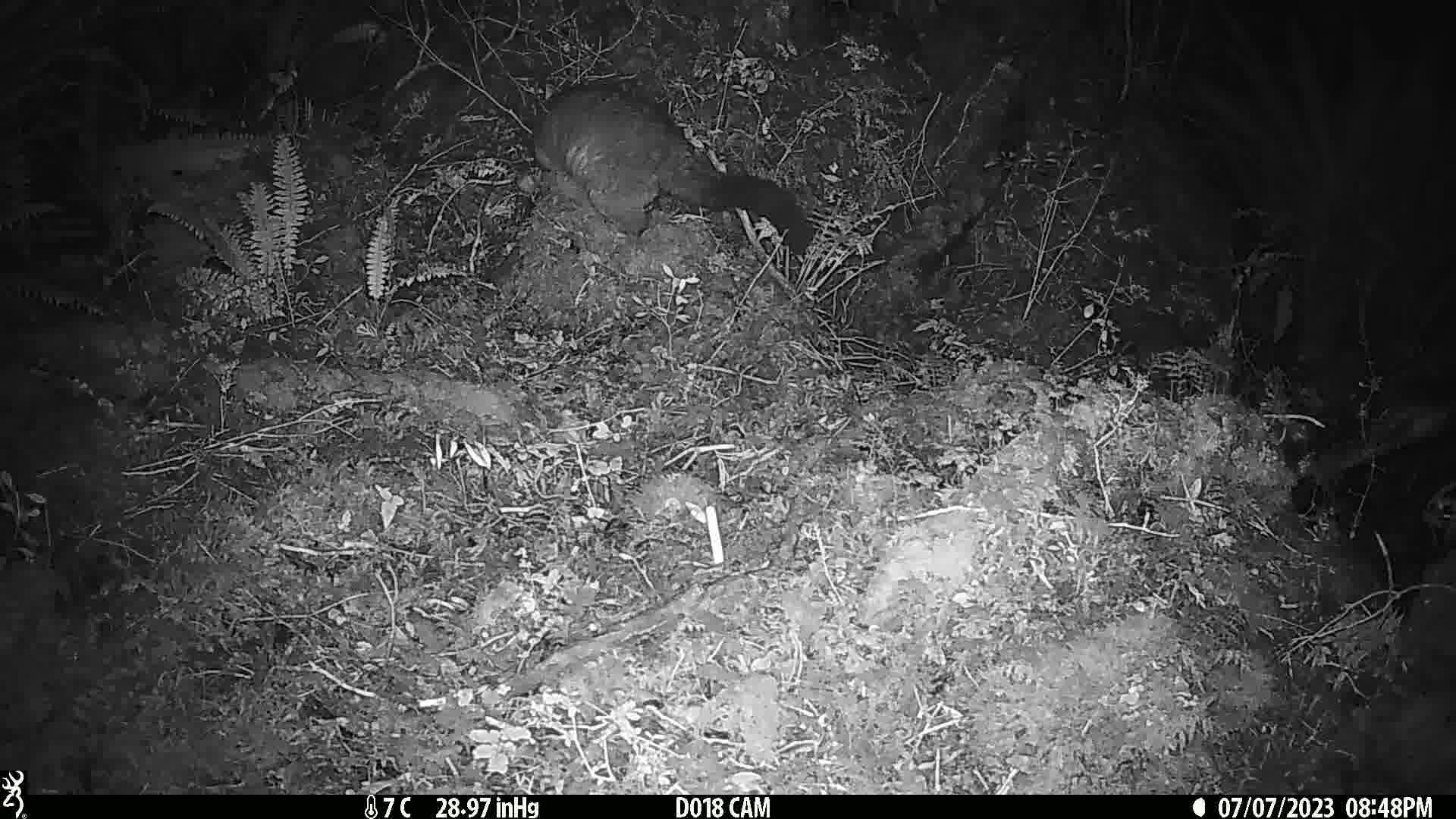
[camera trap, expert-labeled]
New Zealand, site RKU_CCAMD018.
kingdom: Animalia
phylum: Chordata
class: Mammalia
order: Diprotodontia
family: Phalangeridae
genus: Trichosurus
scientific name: Trichosurus vulpecula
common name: common brushtail possum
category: possum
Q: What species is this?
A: Possum (common brushtail possum) (Trichosurus vulpecula).